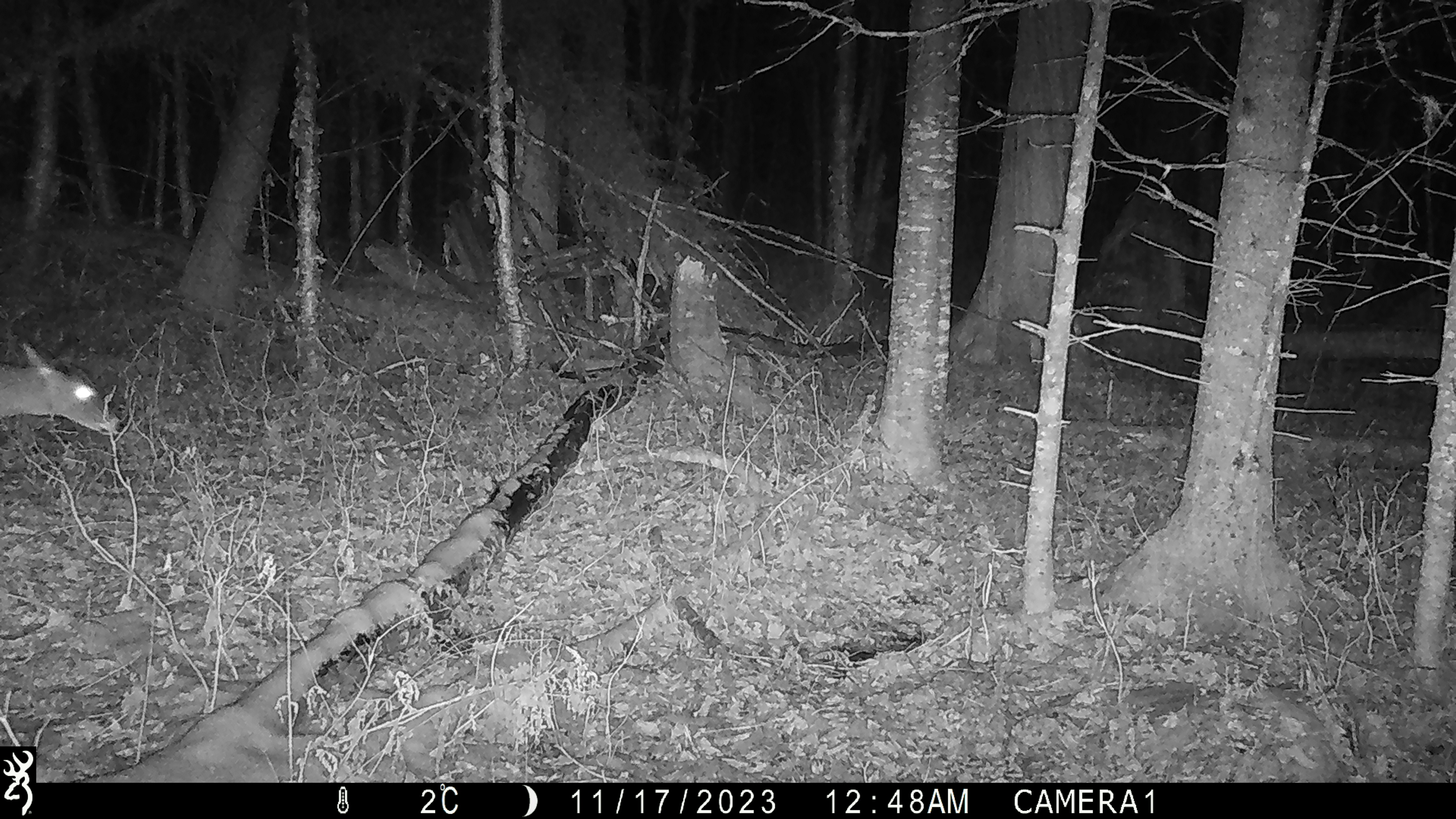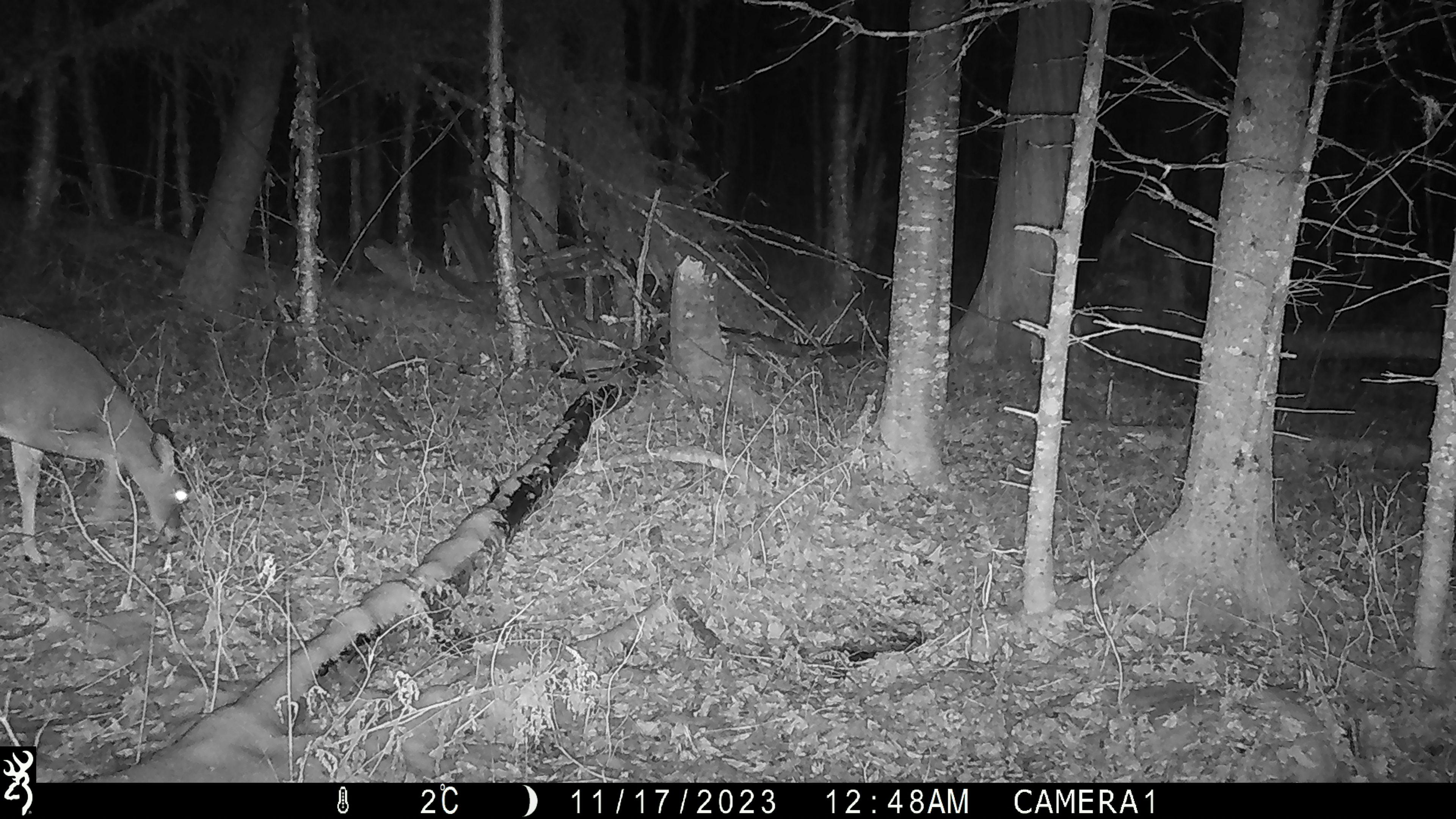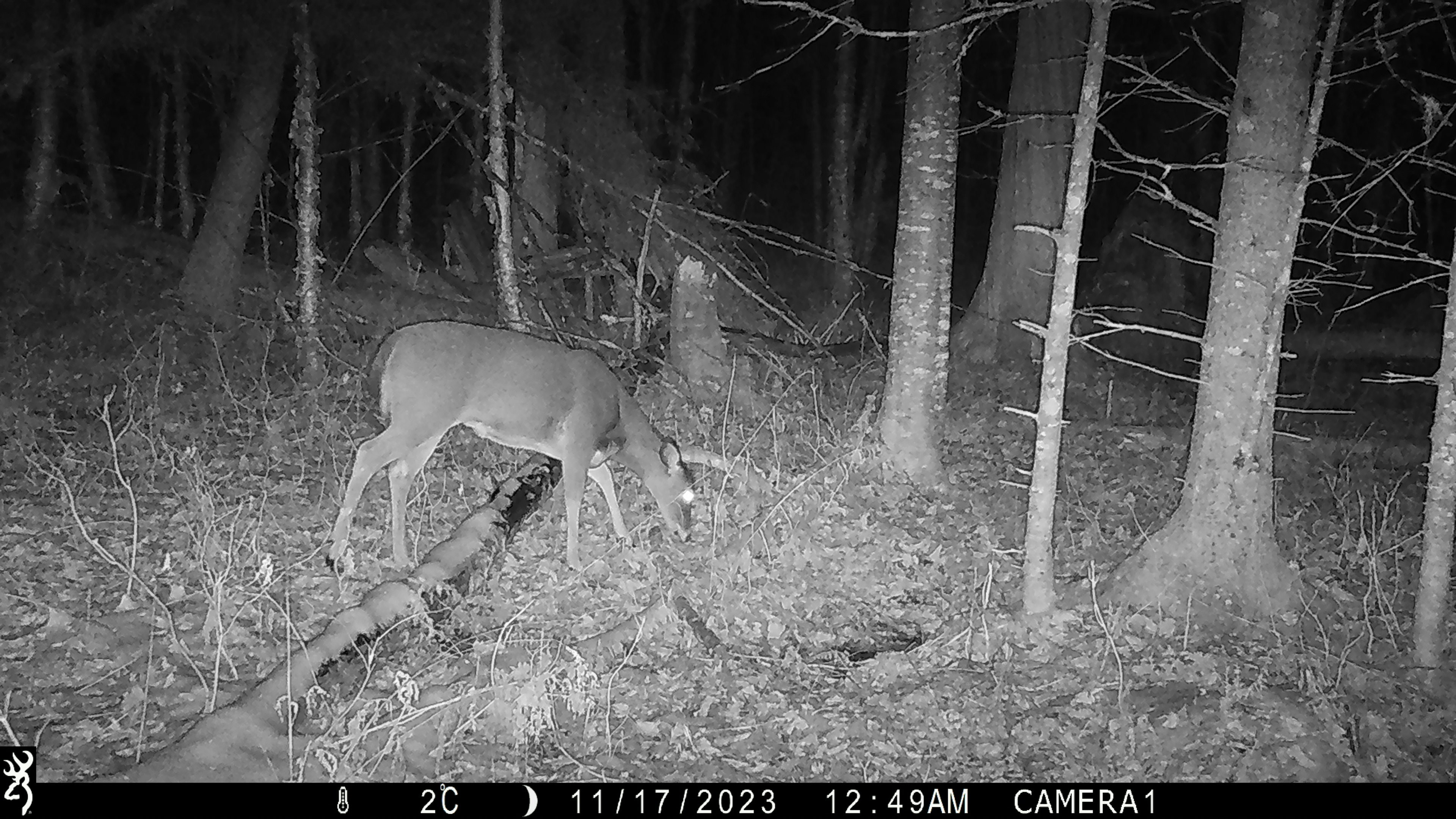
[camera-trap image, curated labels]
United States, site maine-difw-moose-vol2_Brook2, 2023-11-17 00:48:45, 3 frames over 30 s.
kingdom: Animalia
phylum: Chordata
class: Mammalia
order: Artiodactyla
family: Cervidae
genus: Odocoileus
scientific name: Odocoileus virginianus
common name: white-tailed deer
White-tailed deer (Odocoileus virginianus).